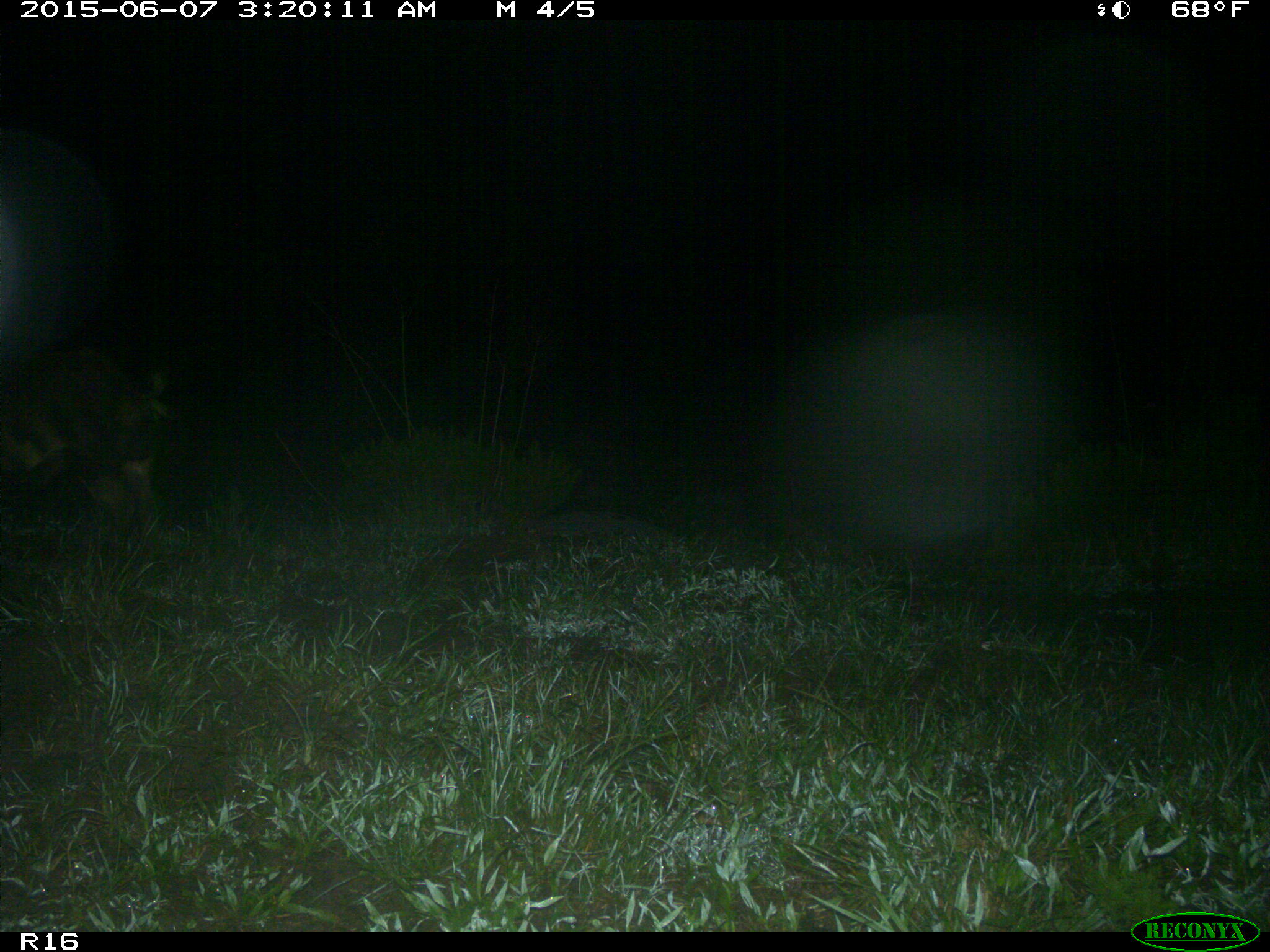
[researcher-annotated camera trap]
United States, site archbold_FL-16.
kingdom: Animalia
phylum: Chordata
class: Mammalia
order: Artiodactyla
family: Suidae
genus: Sus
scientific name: Sus scrofa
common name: wild boar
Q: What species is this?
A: Sus scrofa (wild boar).